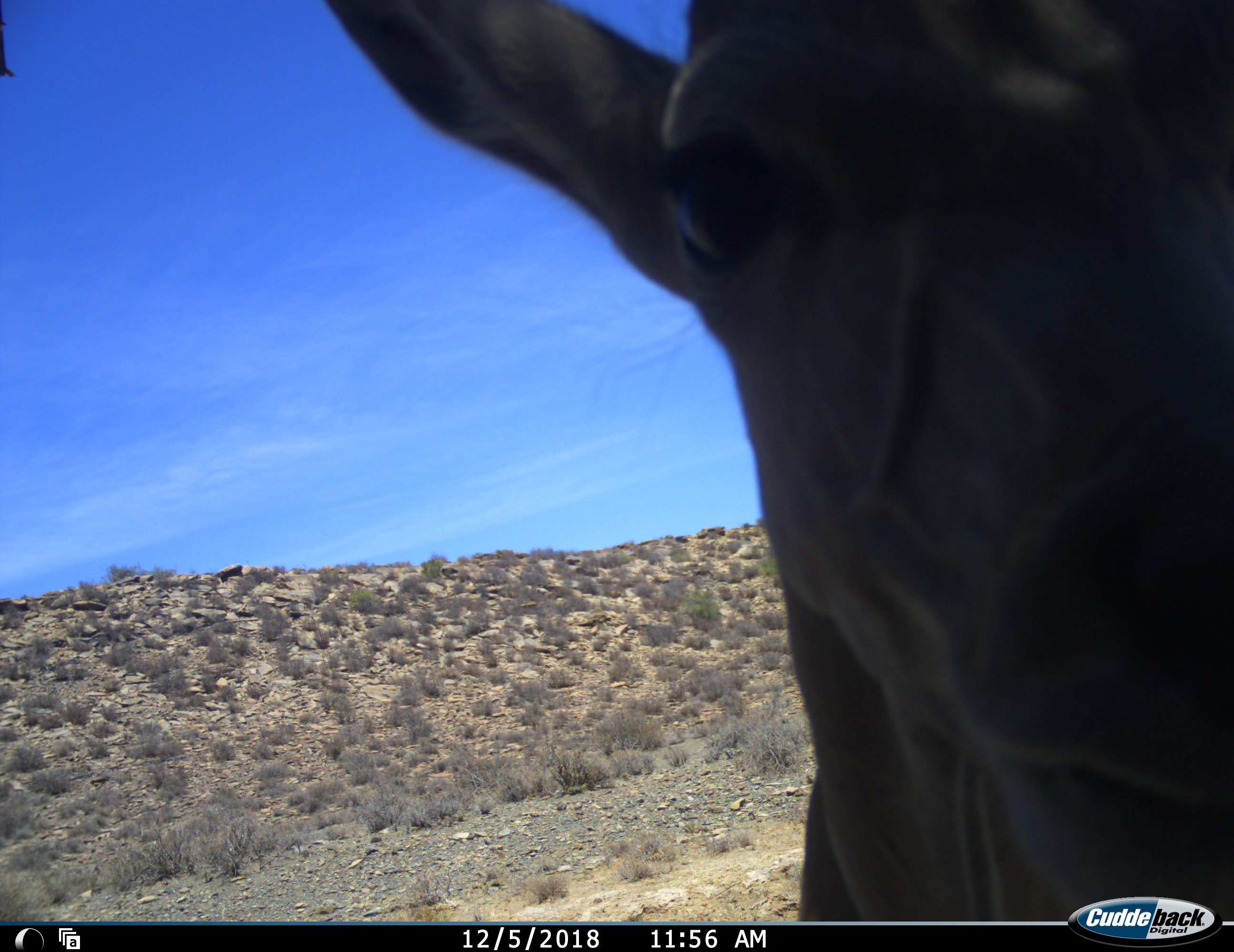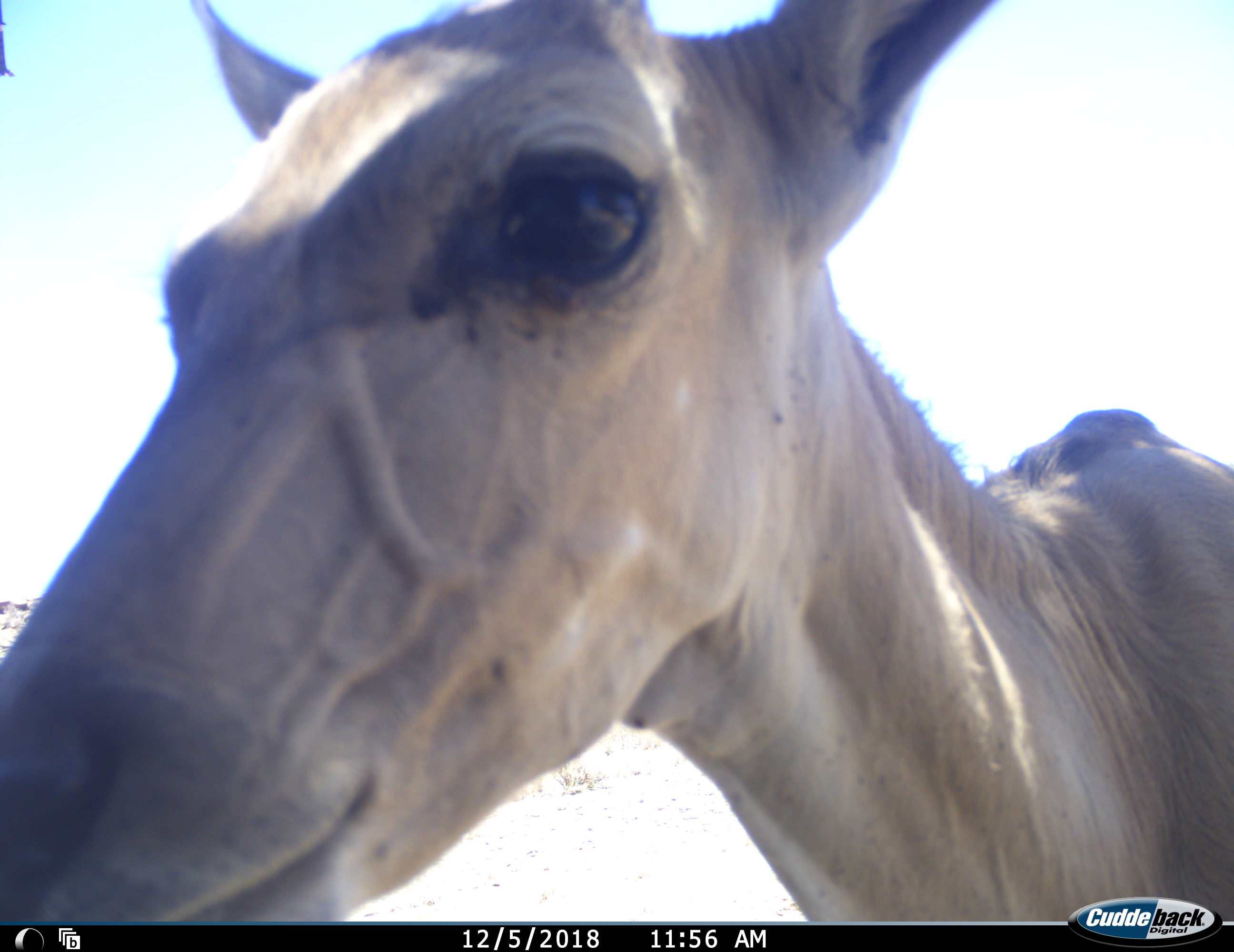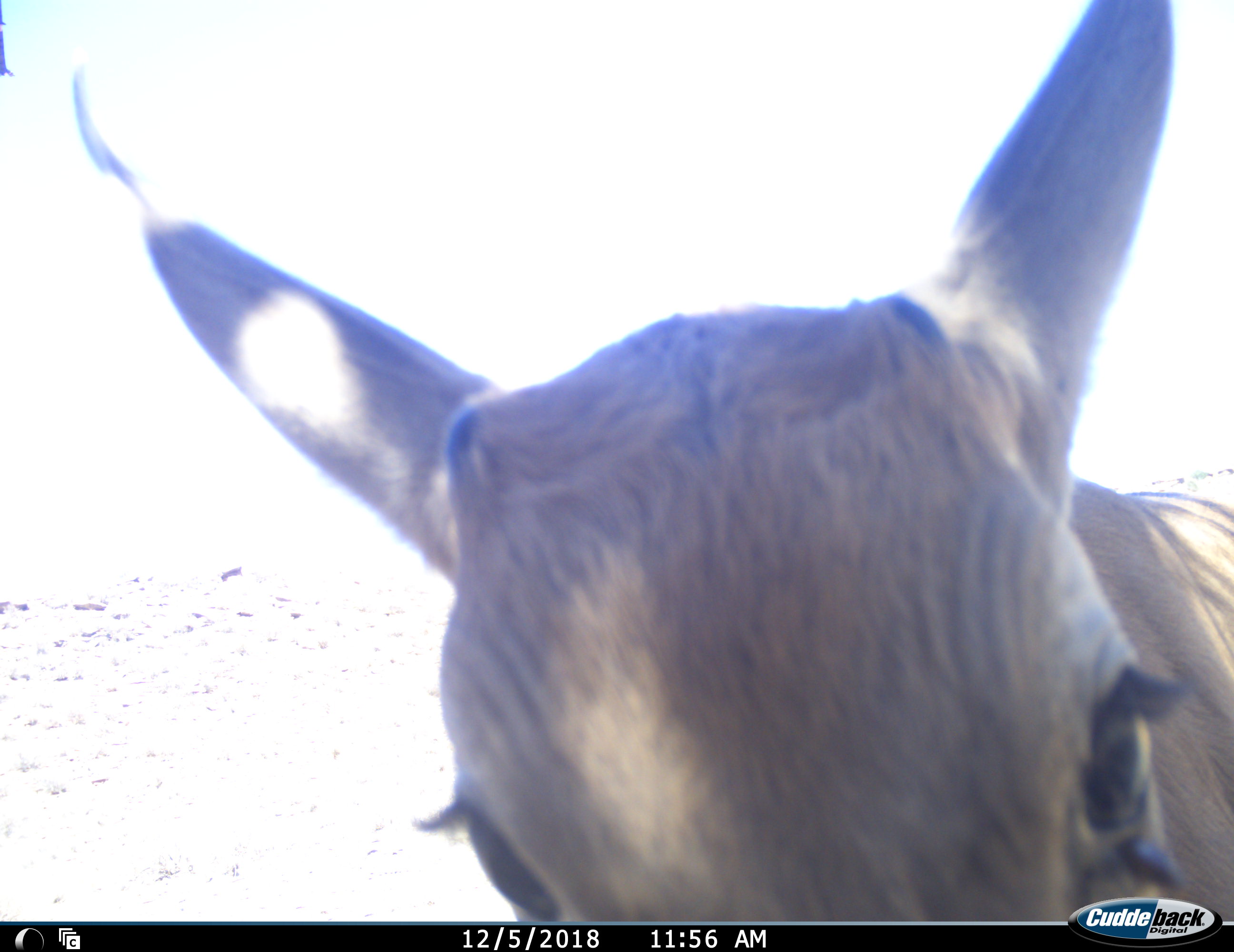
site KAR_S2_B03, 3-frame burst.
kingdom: Animalia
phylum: Chordata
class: Mammalia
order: Artiodactyla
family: Bovidae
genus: Tragelaphus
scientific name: Tragelaphus oryx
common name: eland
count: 1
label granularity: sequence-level